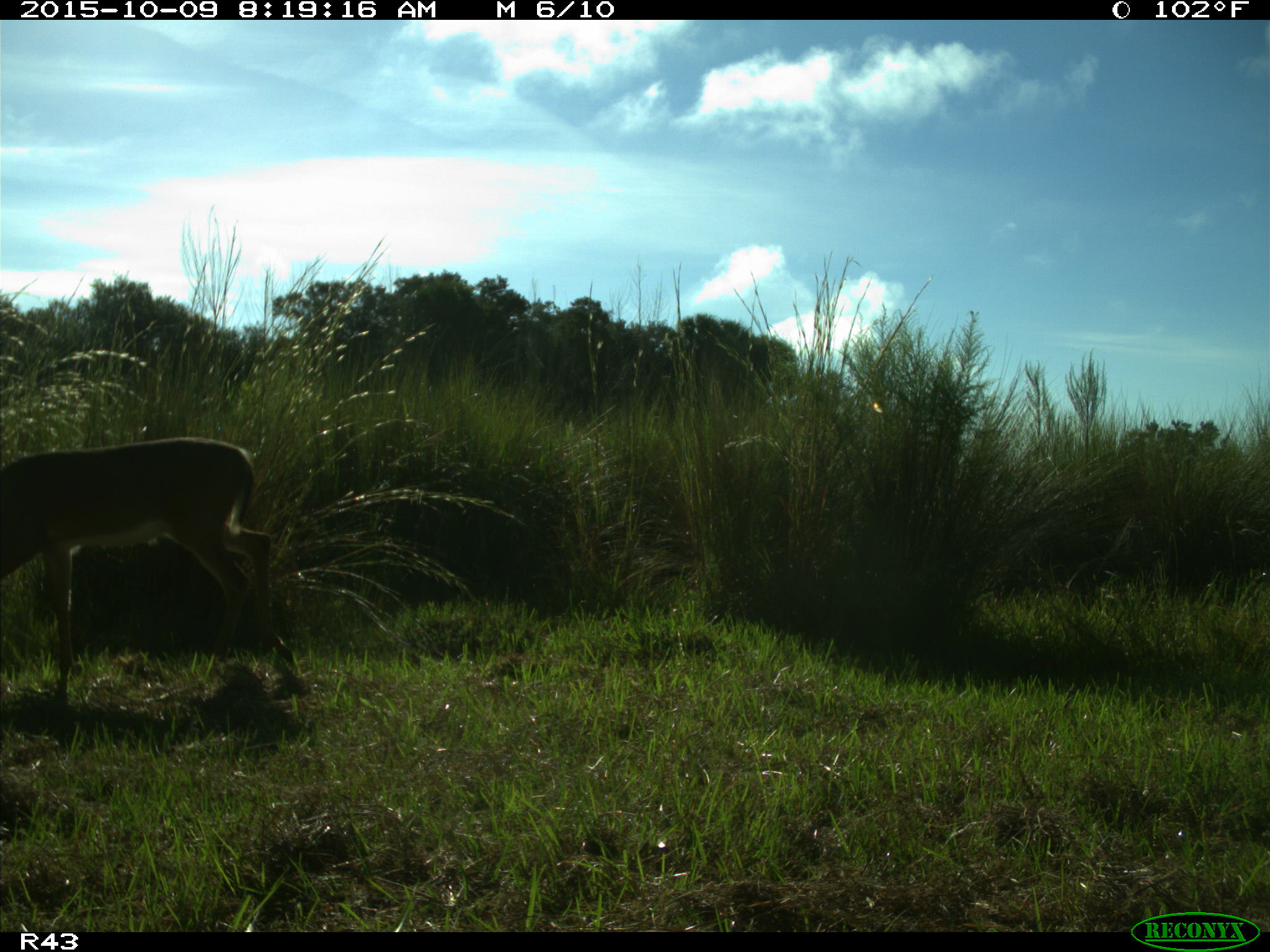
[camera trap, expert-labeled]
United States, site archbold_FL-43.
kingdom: Animalia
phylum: Chordata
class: Mammalia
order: Artiodactyla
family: Cervidae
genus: Odocoileus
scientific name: Odocoileus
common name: deer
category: unidentified deer